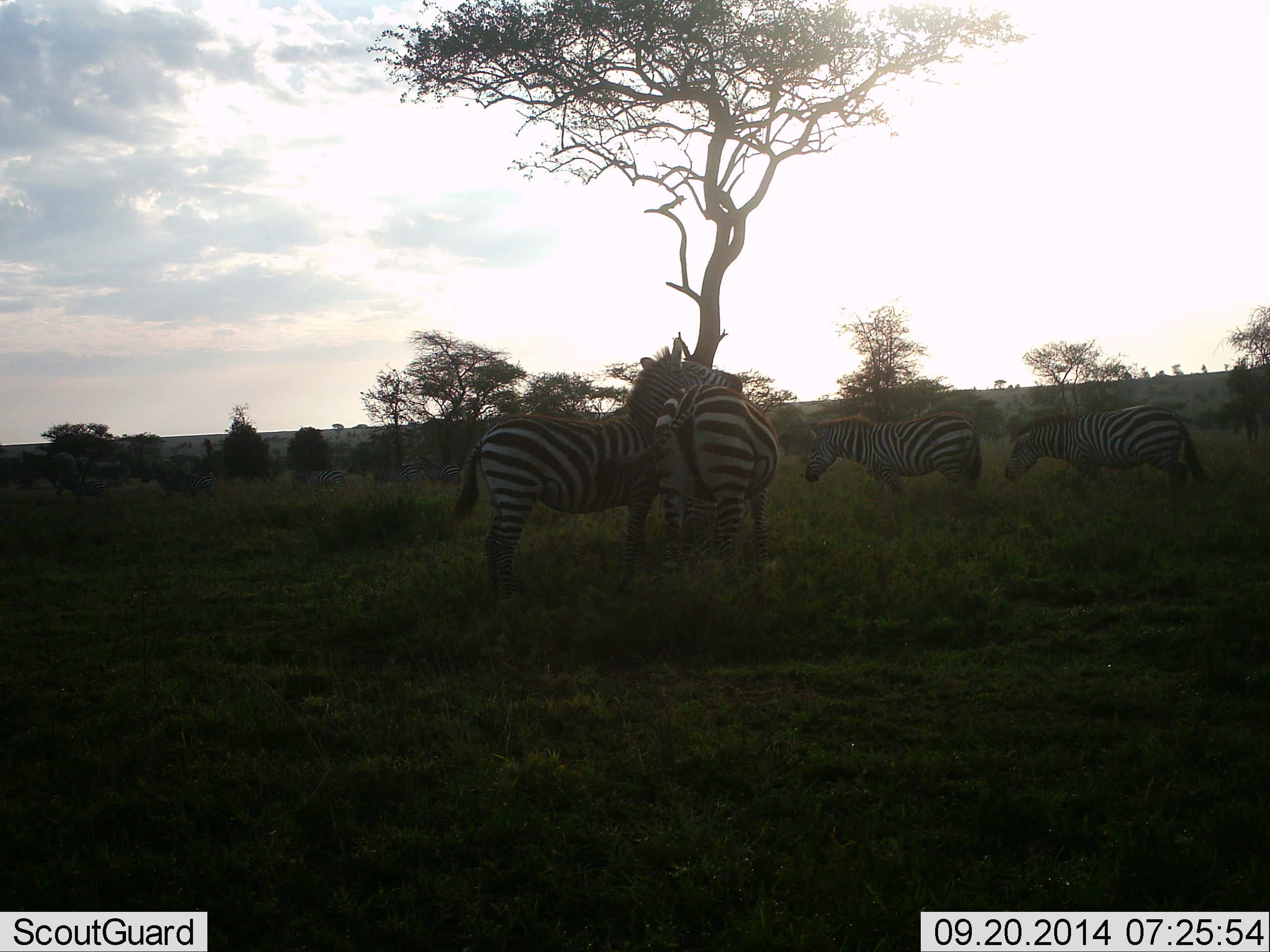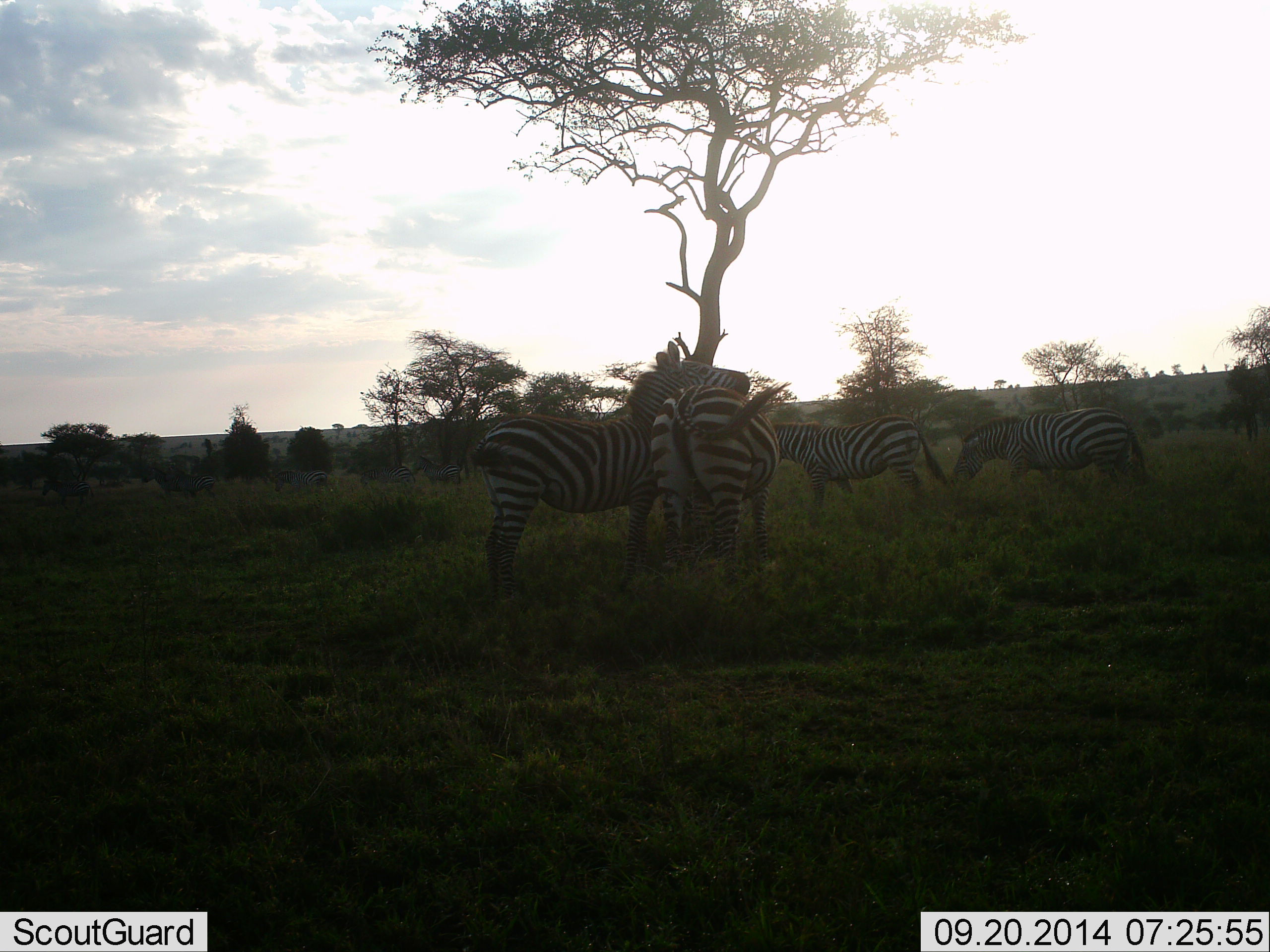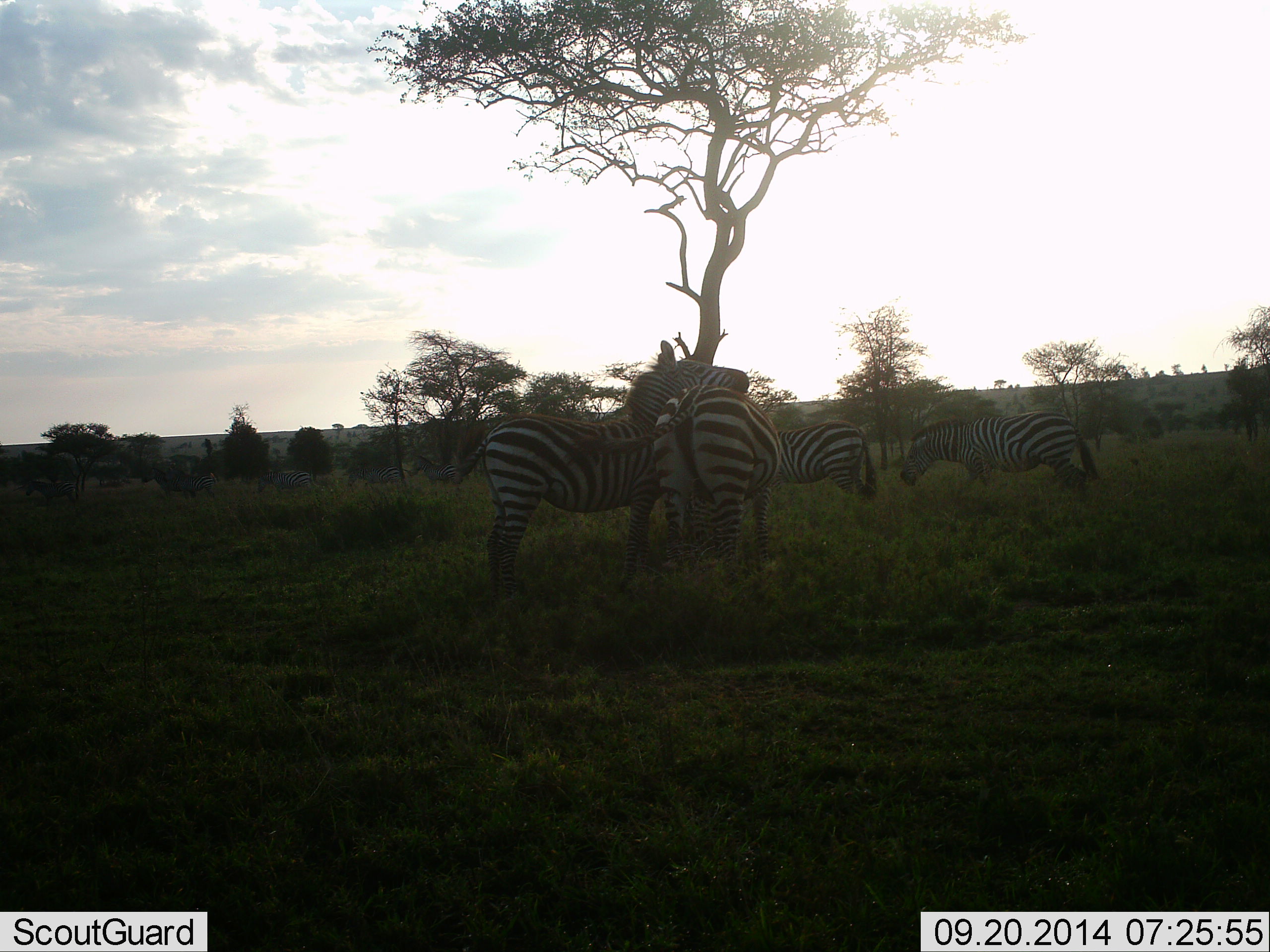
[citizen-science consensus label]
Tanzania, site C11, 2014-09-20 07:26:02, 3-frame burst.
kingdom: Animalia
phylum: Chordata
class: Mammalia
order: Perissodactyla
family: Equidae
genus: Equus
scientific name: Equus quagga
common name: plains zebra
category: zebra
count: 5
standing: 64%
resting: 0%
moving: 64%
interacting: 73%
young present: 9%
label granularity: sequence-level